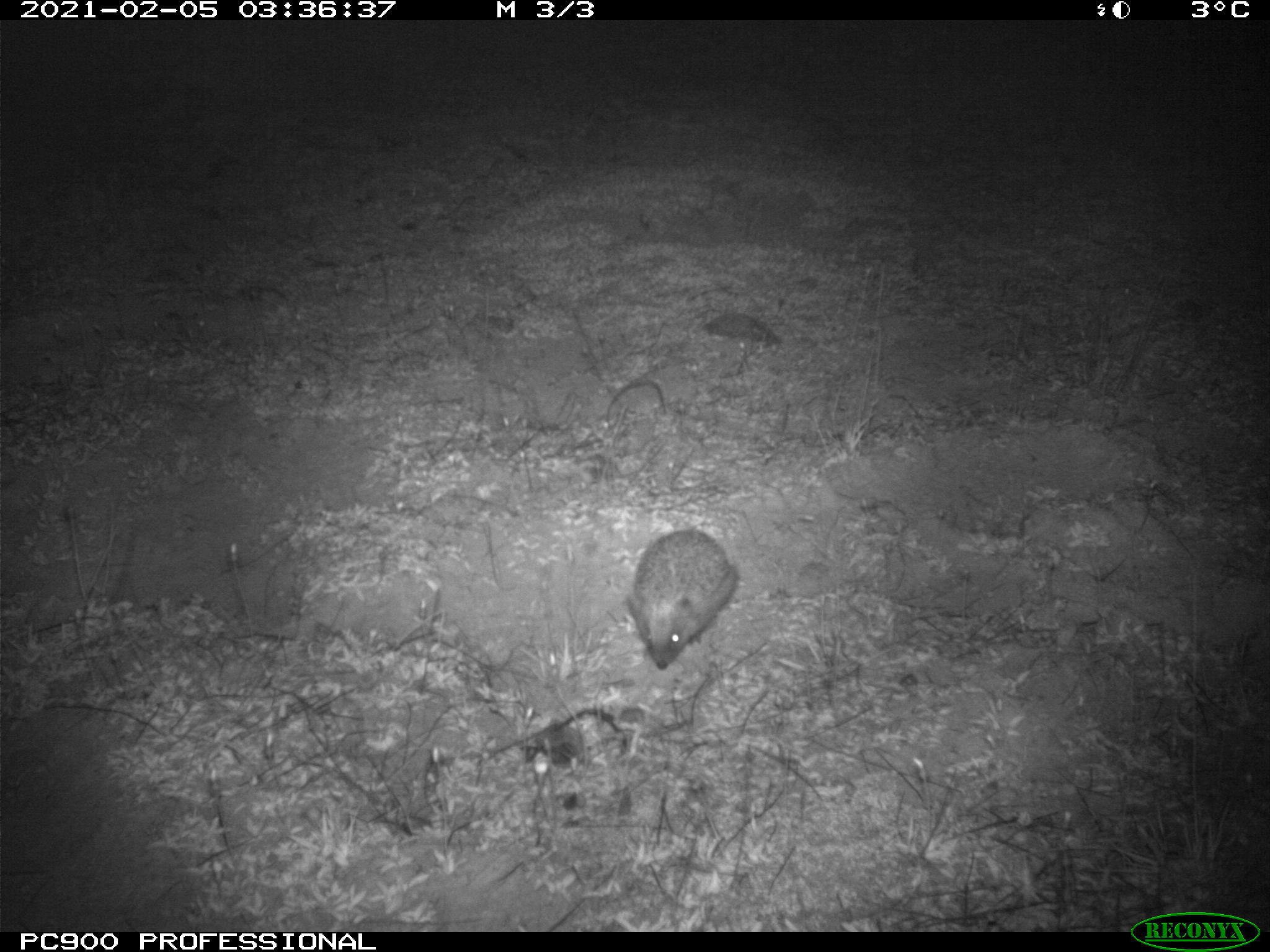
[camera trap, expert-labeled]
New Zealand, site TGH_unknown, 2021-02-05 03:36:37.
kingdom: Animalia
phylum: Chordata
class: Mammalia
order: Eulipotyphla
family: Erinaceidae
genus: Erinaceus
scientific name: Erinaceus europaeus europaeus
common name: european hedgehog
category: hedgehog